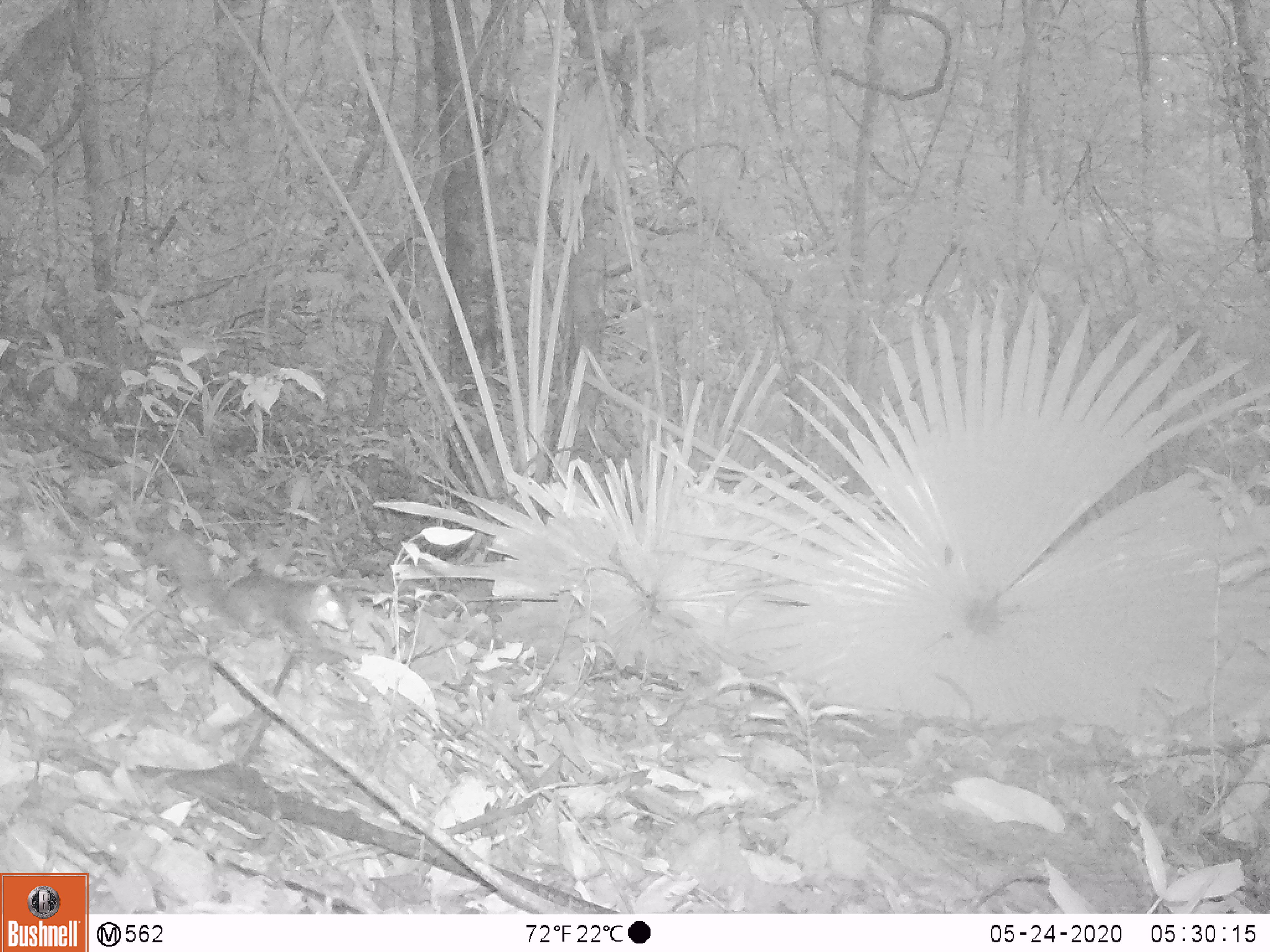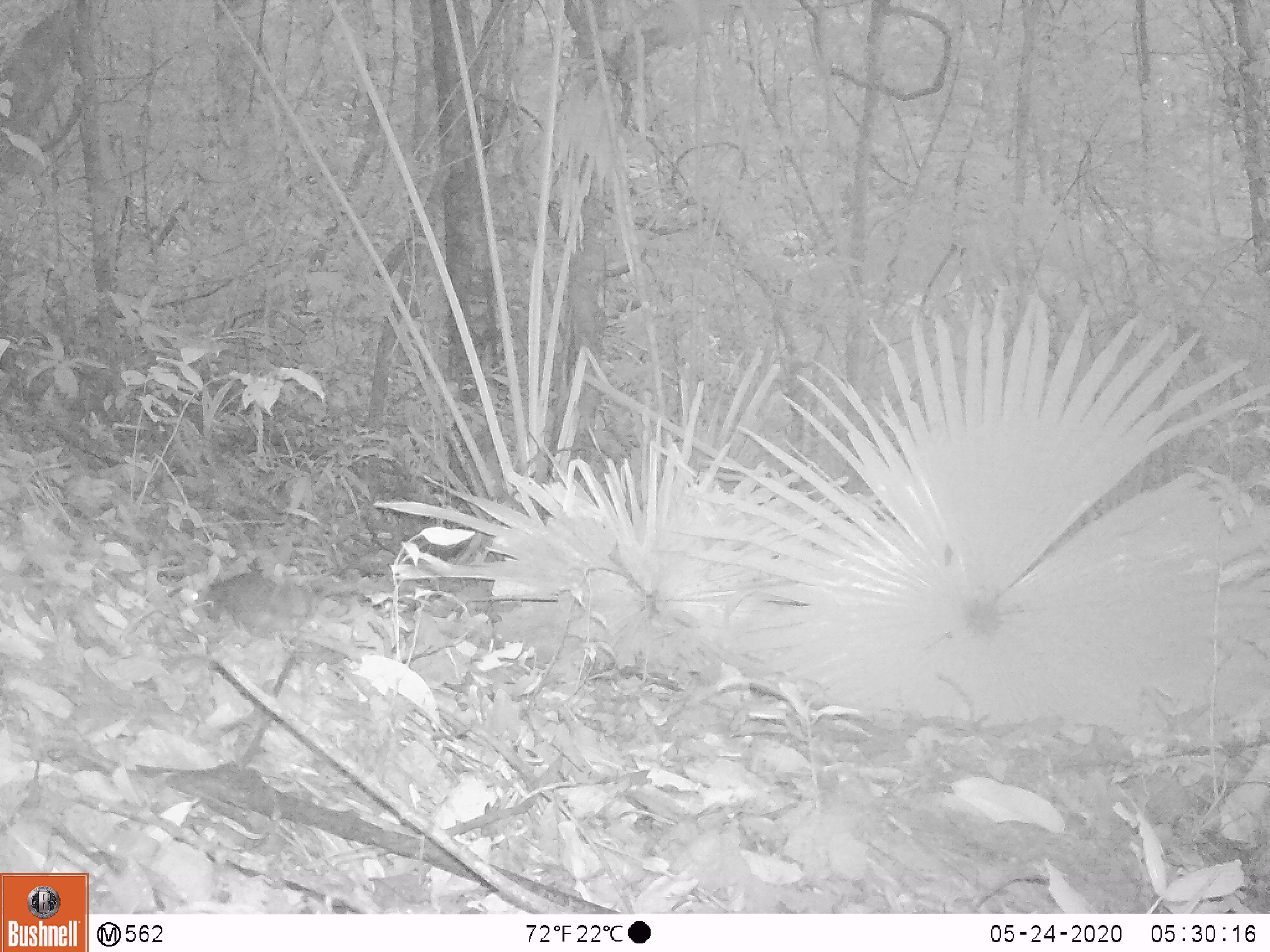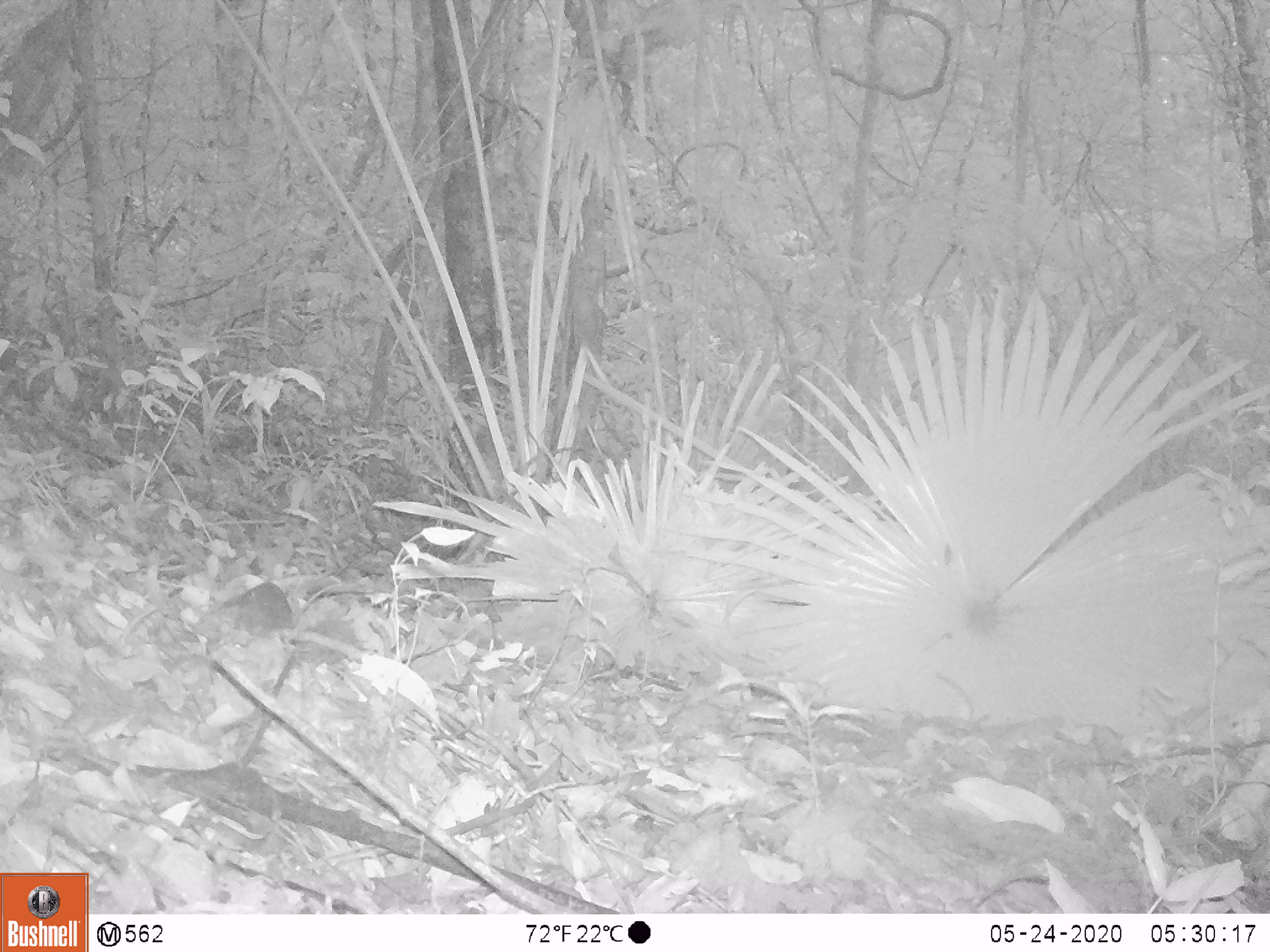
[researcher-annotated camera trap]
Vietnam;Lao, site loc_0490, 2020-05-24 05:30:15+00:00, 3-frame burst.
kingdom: Animalia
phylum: Chordata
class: Mammalia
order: Rodentia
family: Sciuridae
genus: Dremomys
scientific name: Dremomys rufigenis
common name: red-cheeked squirrel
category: red cheeked squirrel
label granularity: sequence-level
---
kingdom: Animalia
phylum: Chordata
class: Mammalia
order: Rodentia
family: Sciuridae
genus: Sciurus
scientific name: Sciurus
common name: squirrel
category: unidentified squirrel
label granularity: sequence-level